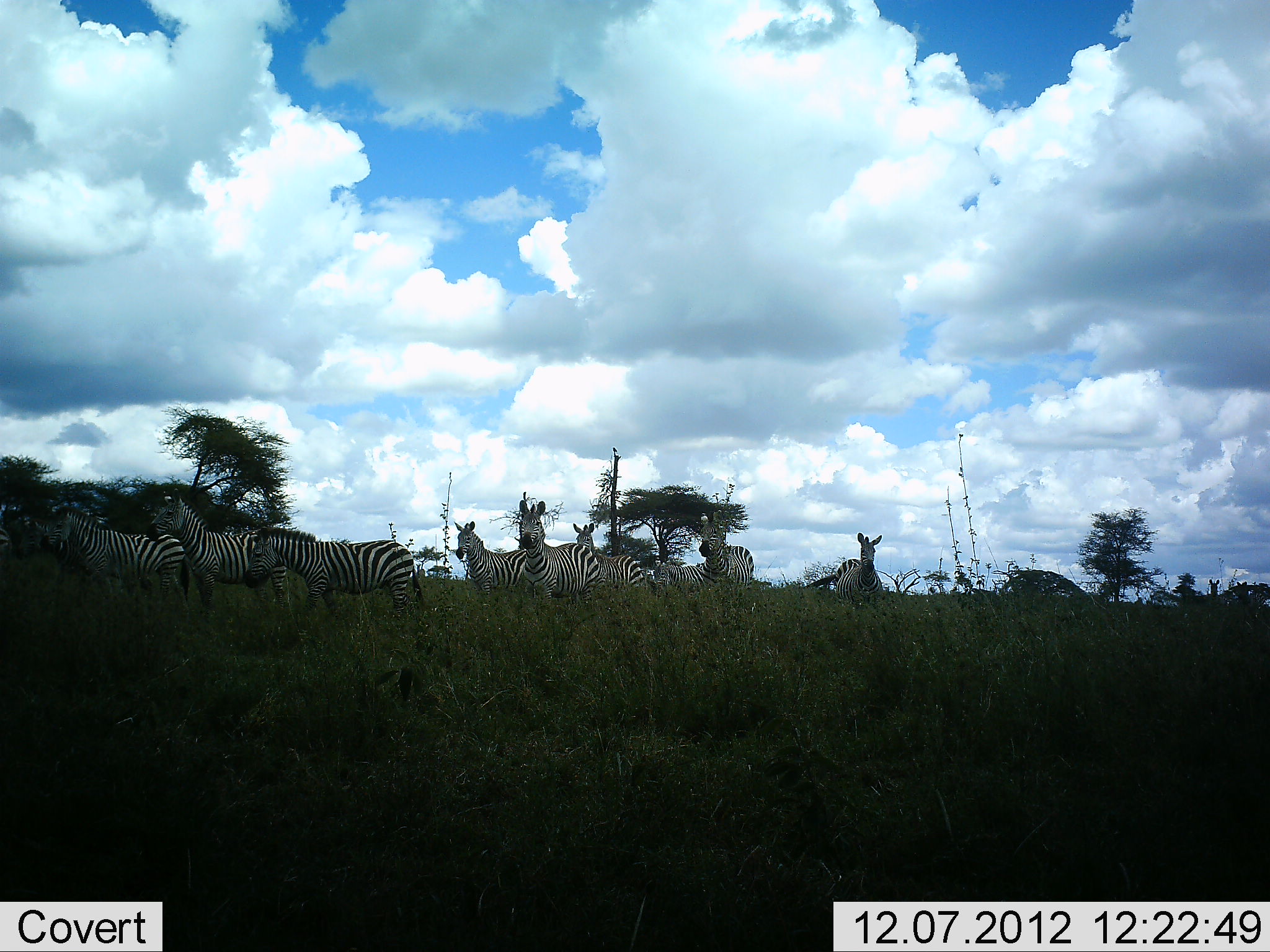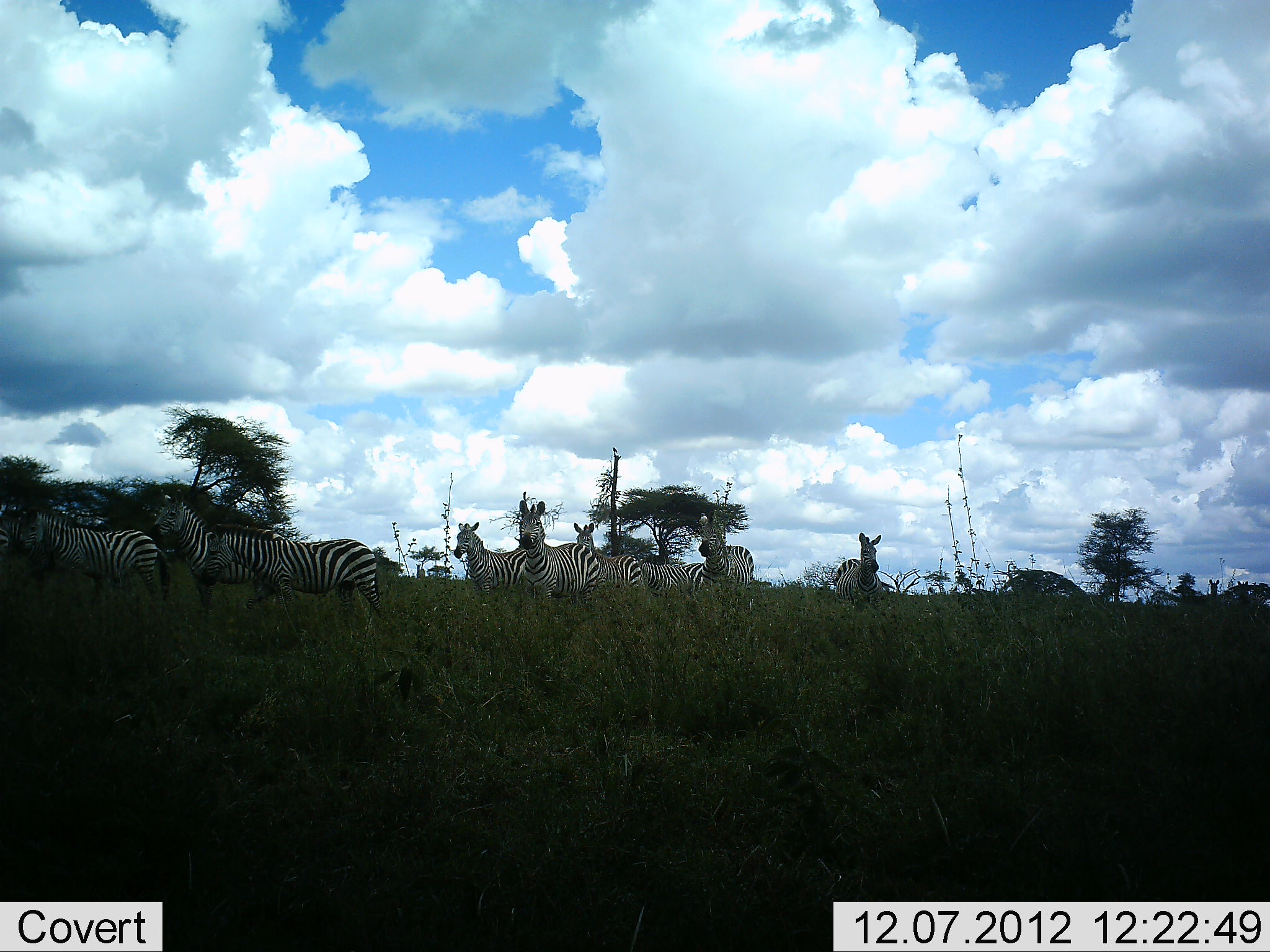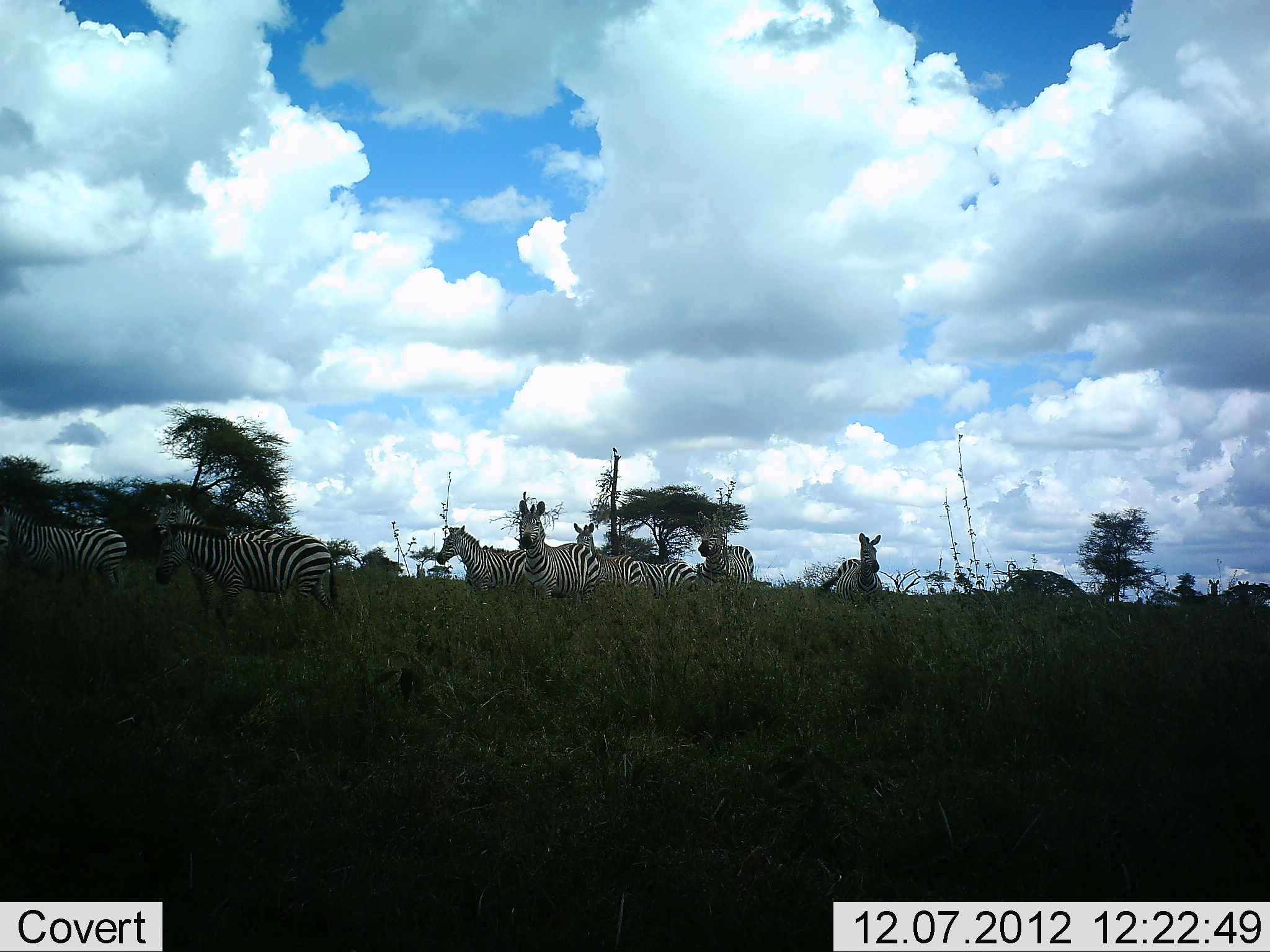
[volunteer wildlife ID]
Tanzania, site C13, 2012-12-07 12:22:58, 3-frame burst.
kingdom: Animalia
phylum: Chordata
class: Mammalia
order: Perissodactyla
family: Equidae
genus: Equus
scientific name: Equus quagga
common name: plains zebra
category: zebra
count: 10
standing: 70%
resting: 10%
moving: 90%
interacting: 0%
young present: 0%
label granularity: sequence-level